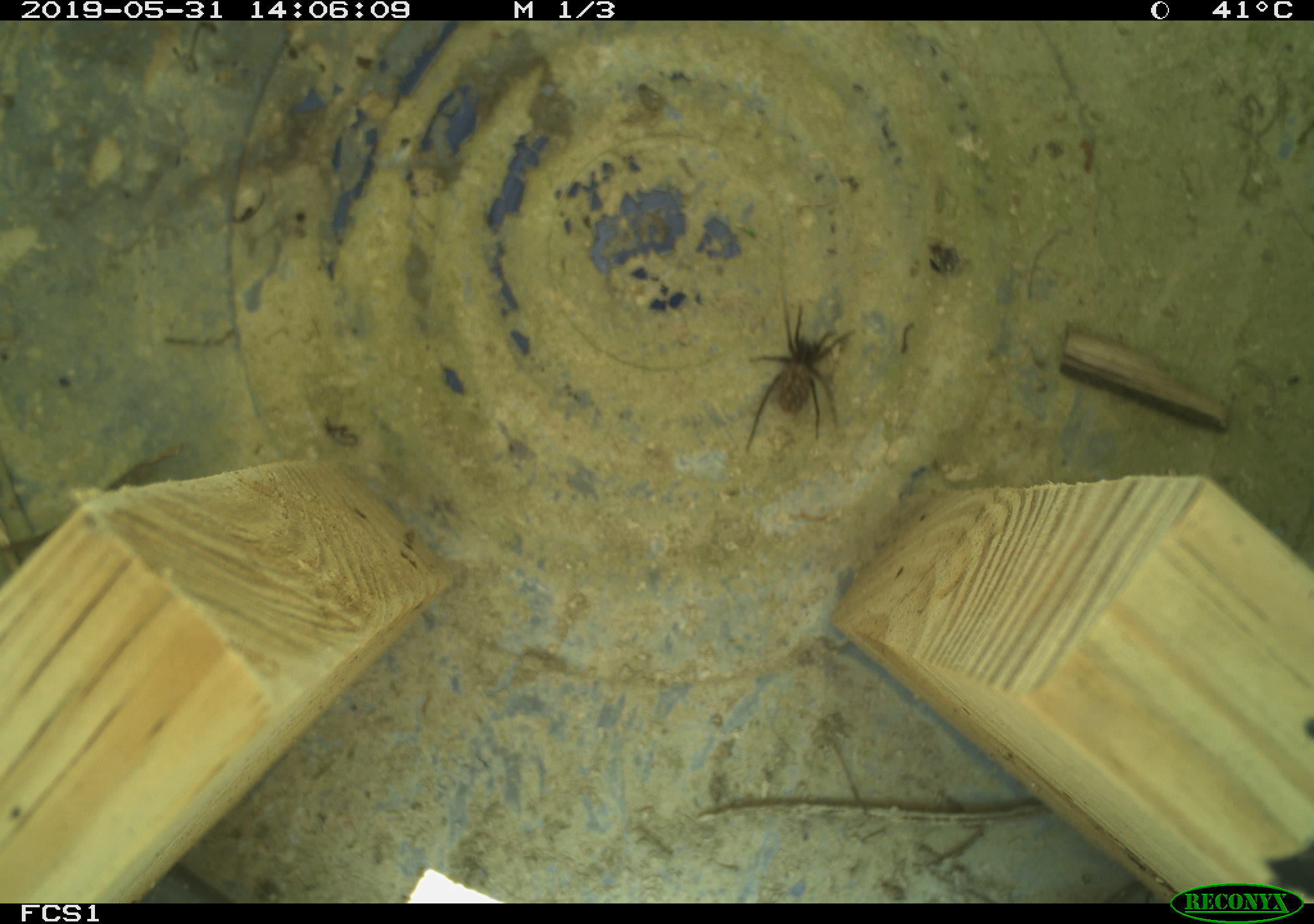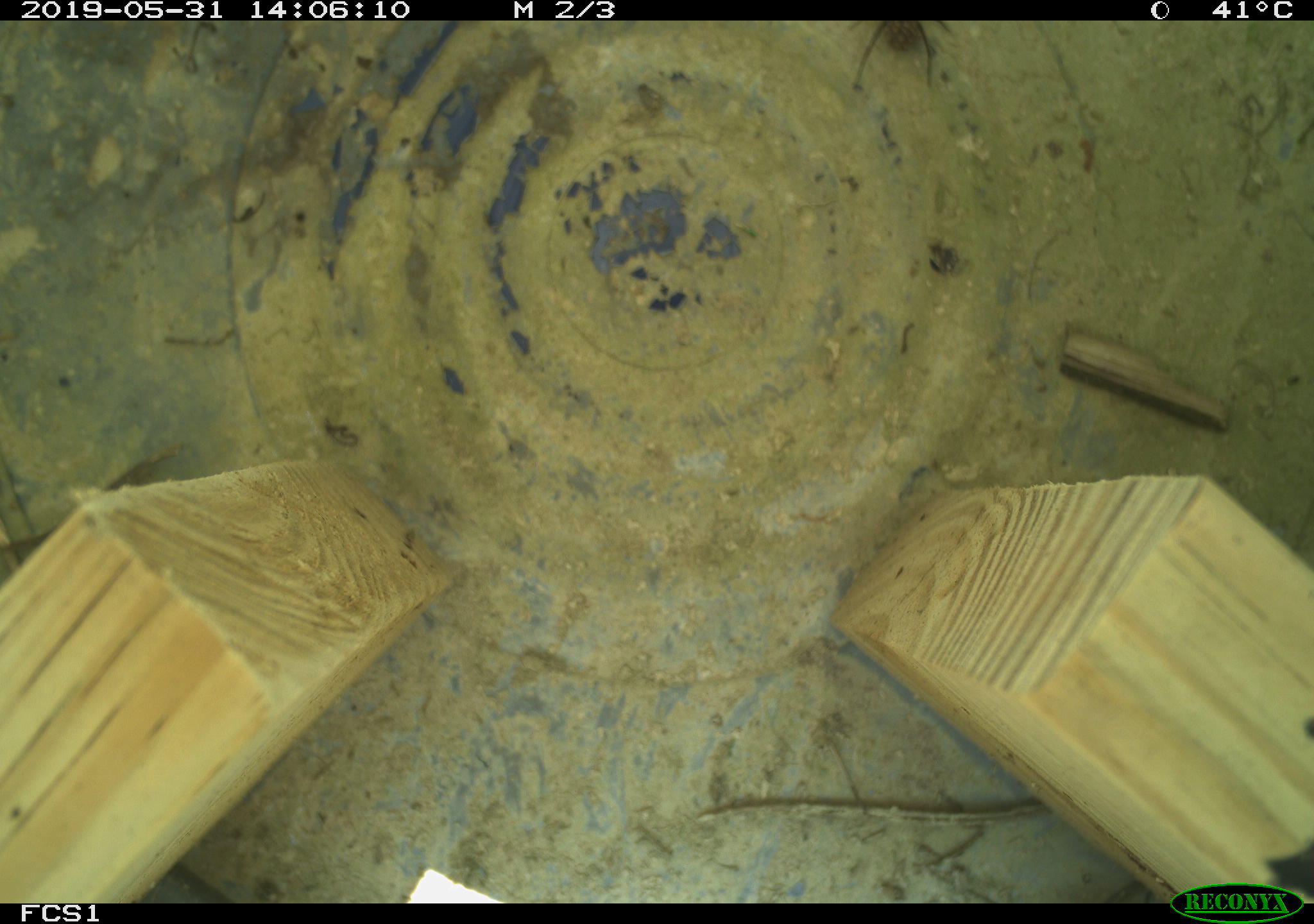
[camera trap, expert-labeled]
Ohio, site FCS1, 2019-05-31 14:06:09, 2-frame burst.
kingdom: Animalia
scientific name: Animalia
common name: animal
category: invertebrate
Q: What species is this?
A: Invertebrate (animal) (Animalia).